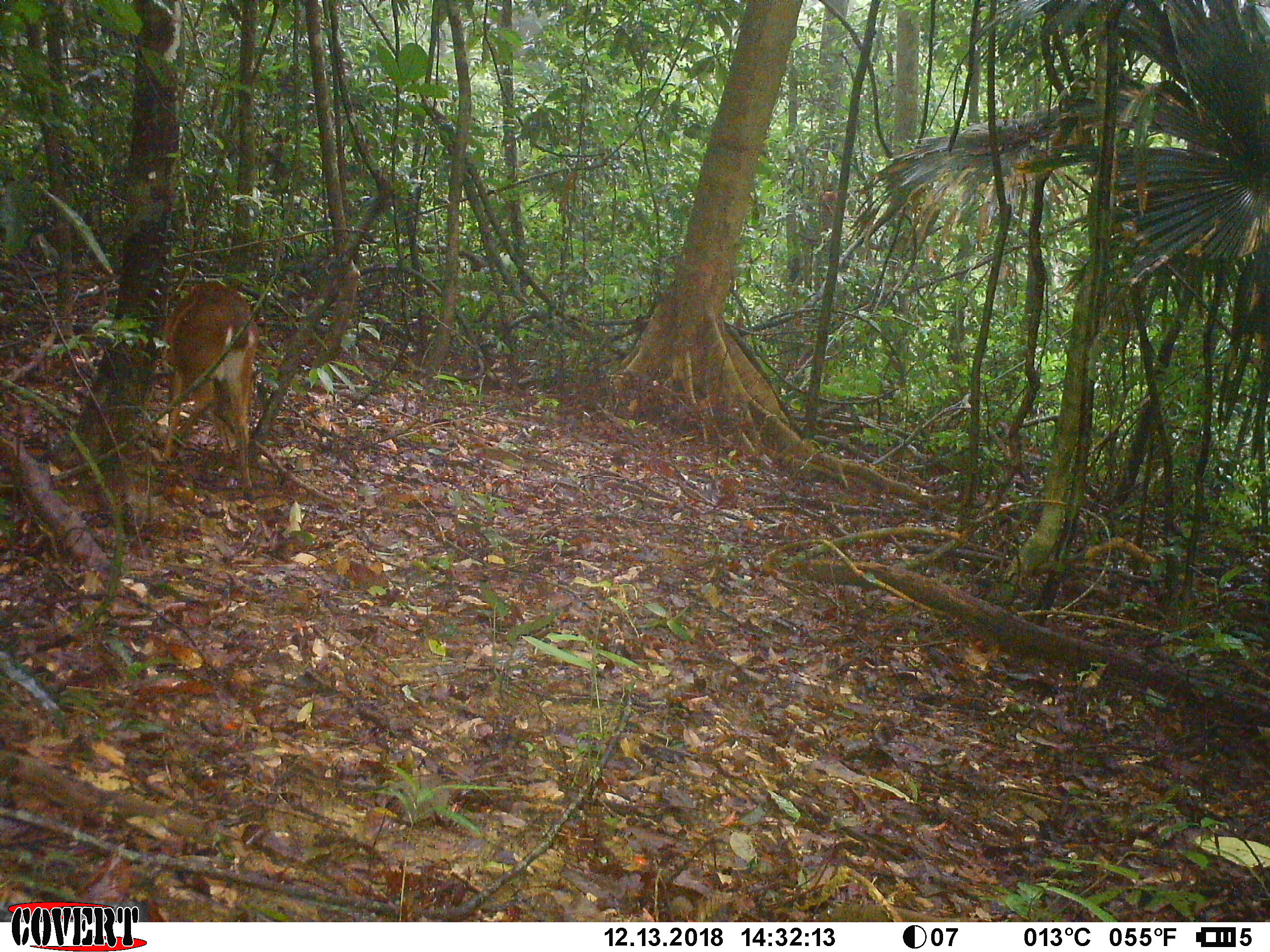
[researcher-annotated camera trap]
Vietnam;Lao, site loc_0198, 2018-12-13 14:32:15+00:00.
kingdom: Animalia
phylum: Chordata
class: Mammalia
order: Artiodactyla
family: Cervidae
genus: Muntiacus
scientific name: Muntiacus vuquangensis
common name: large-antlered muntjac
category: large antlered muntjac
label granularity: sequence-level